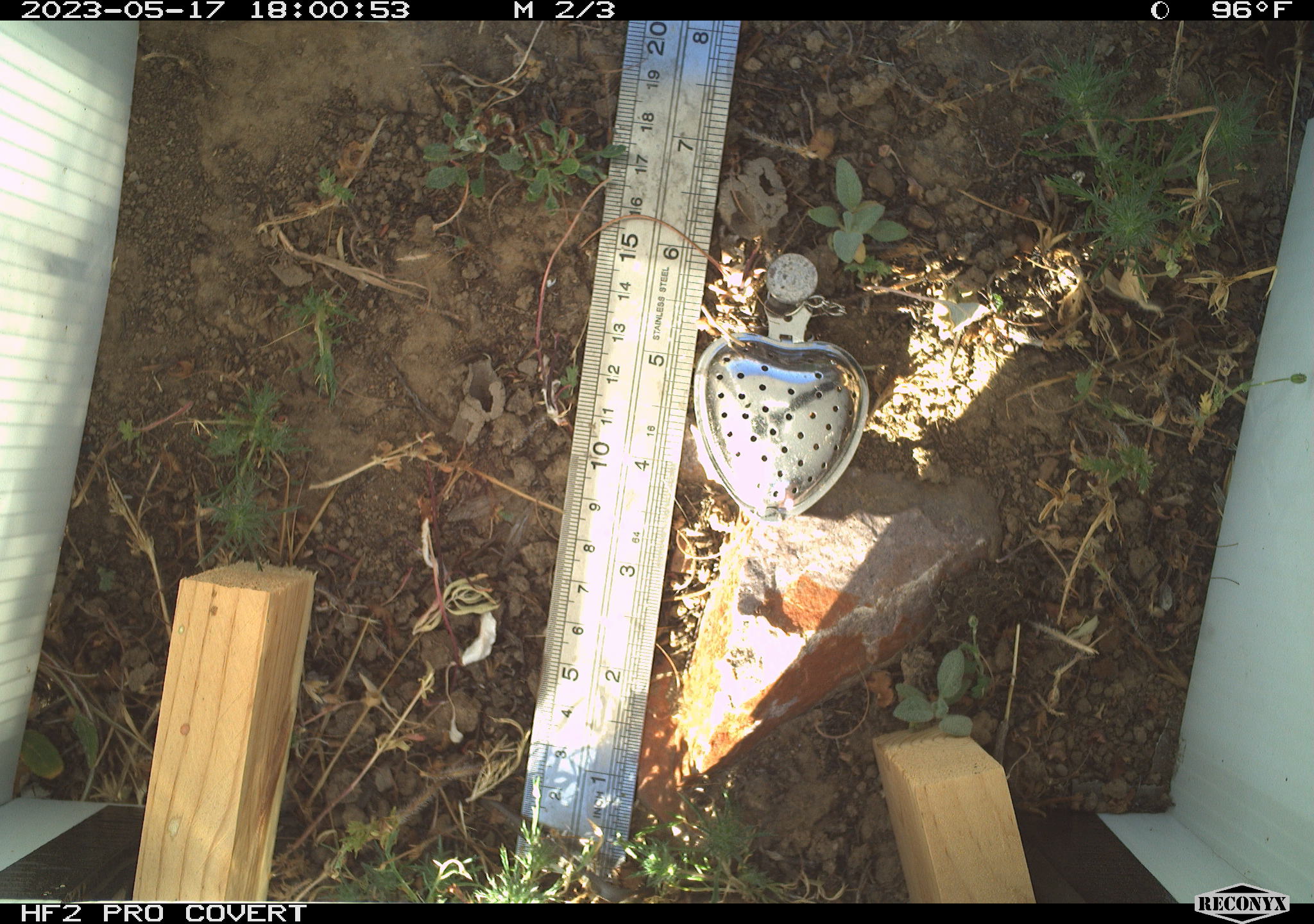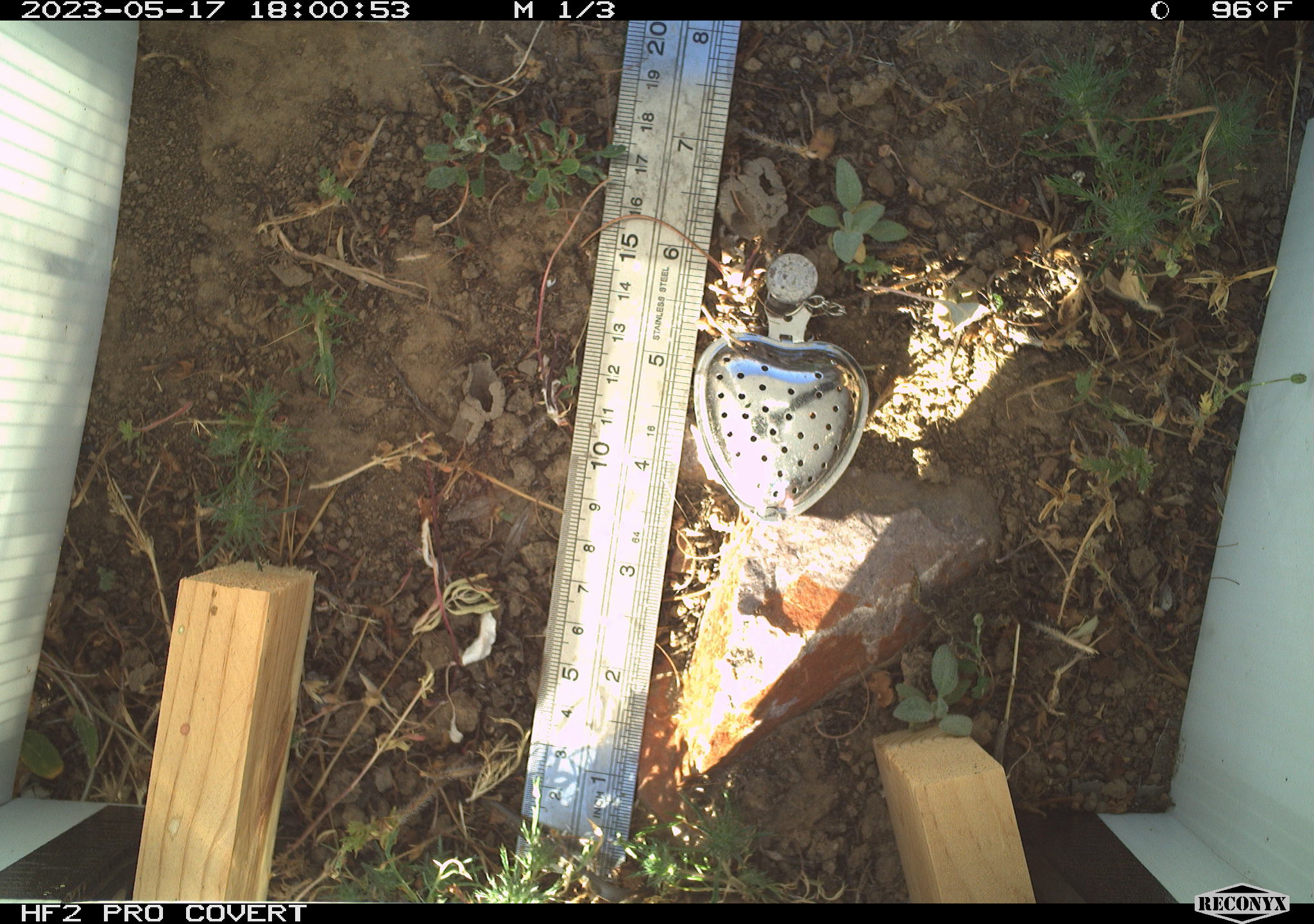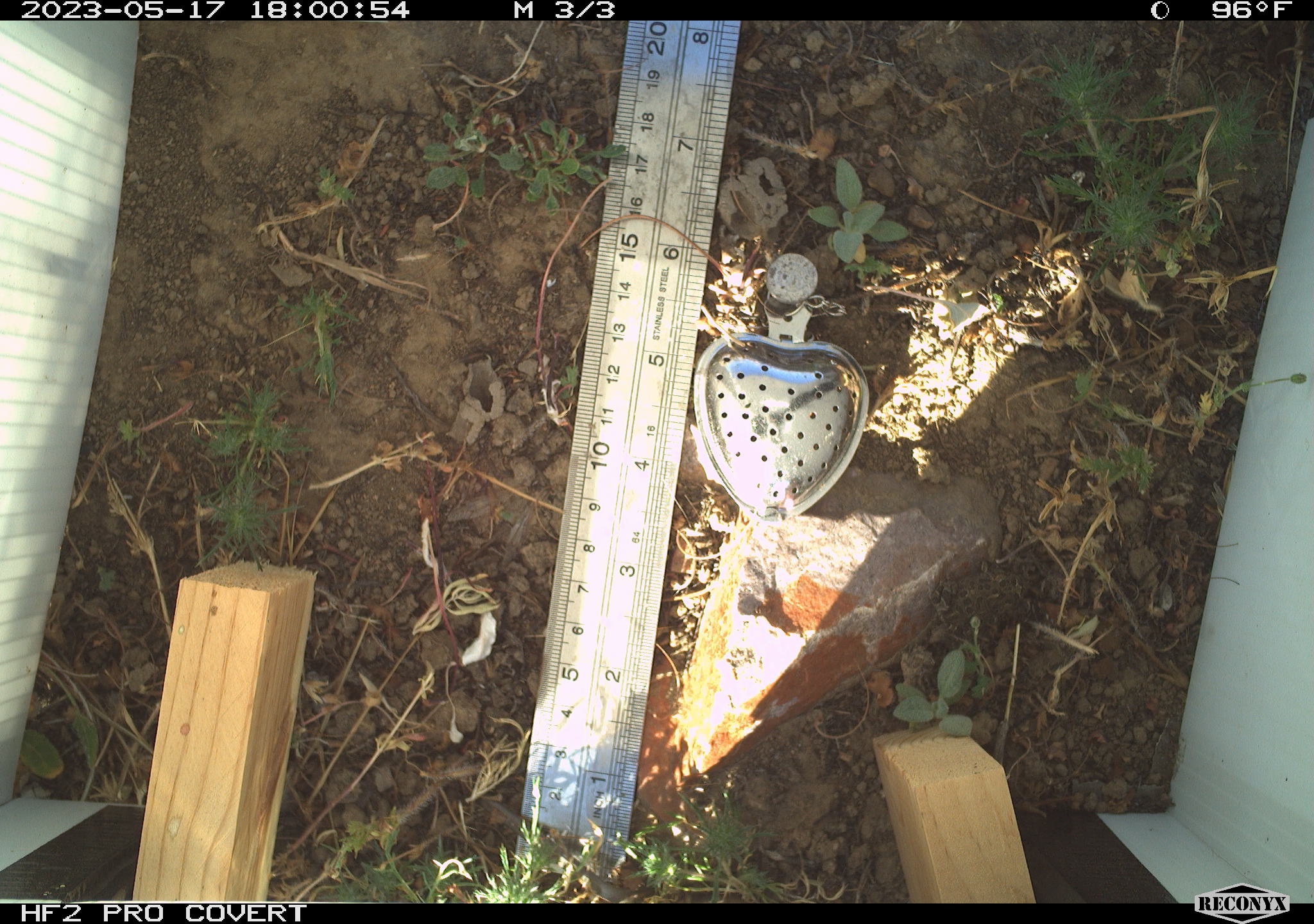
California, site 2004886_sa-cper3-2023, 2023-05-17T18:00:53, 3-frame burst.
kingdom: Animalia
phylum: Chordata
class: Amphibia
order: Anura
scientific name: Anura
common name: frogs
Frogs (Anura).